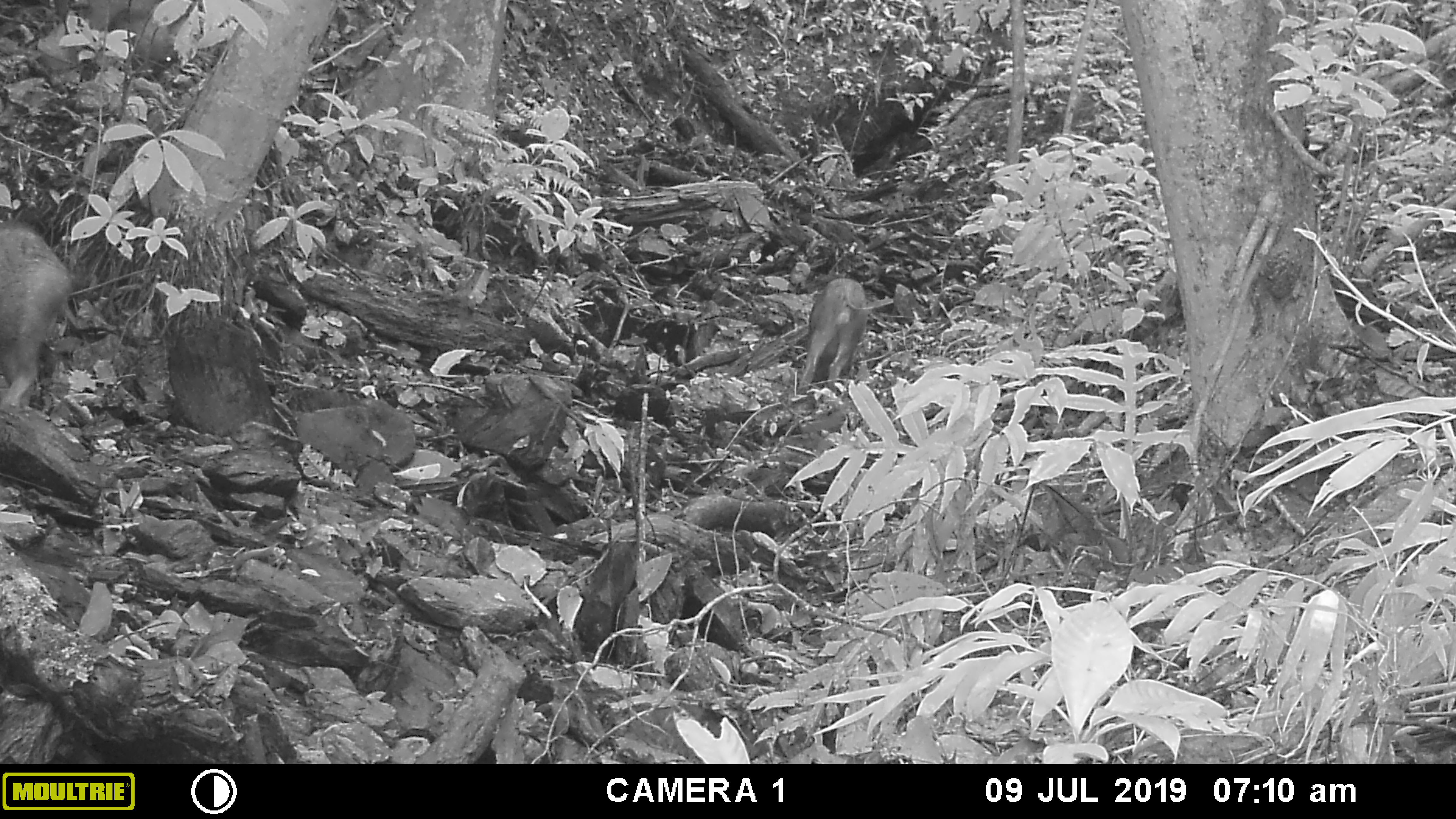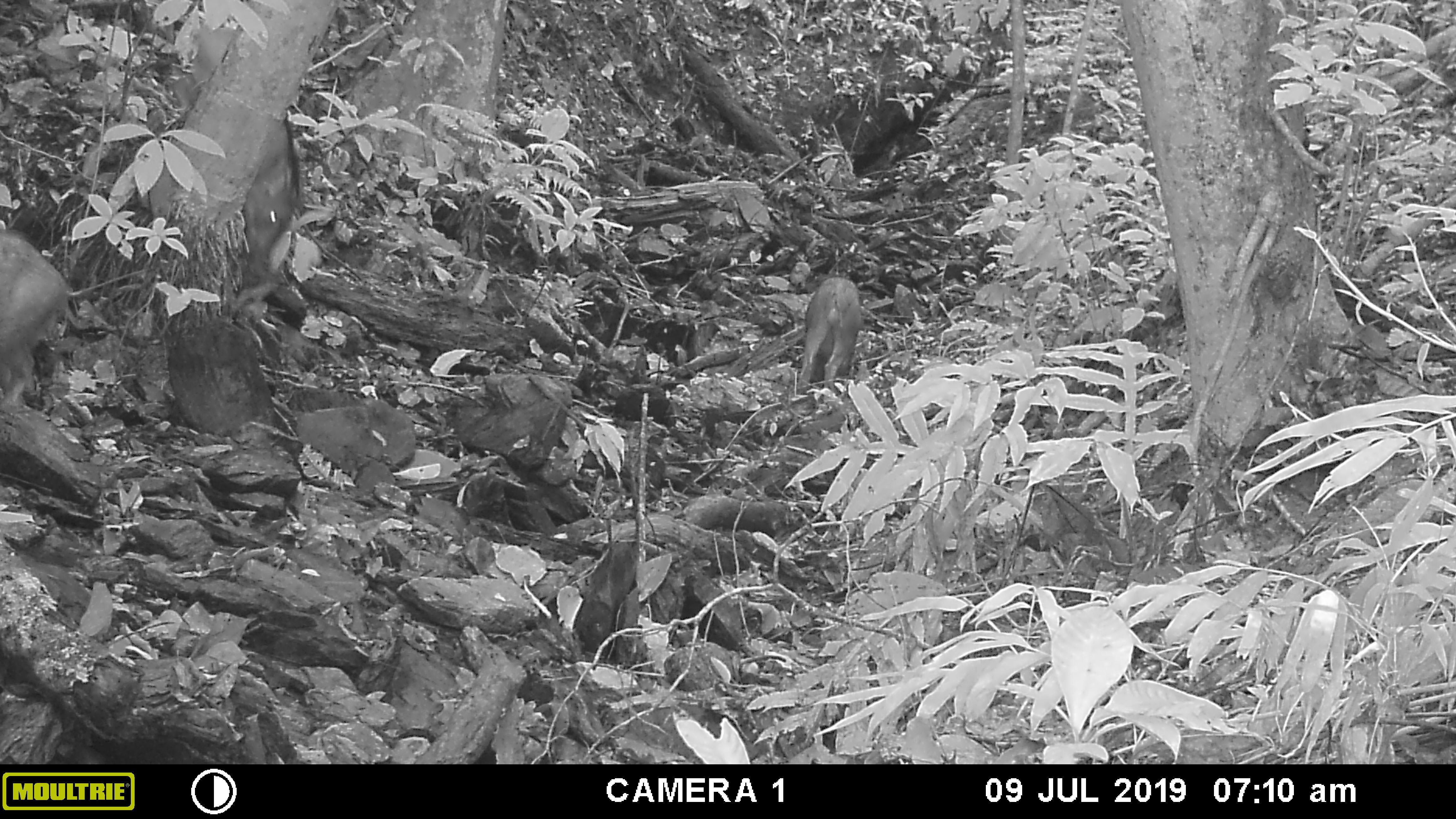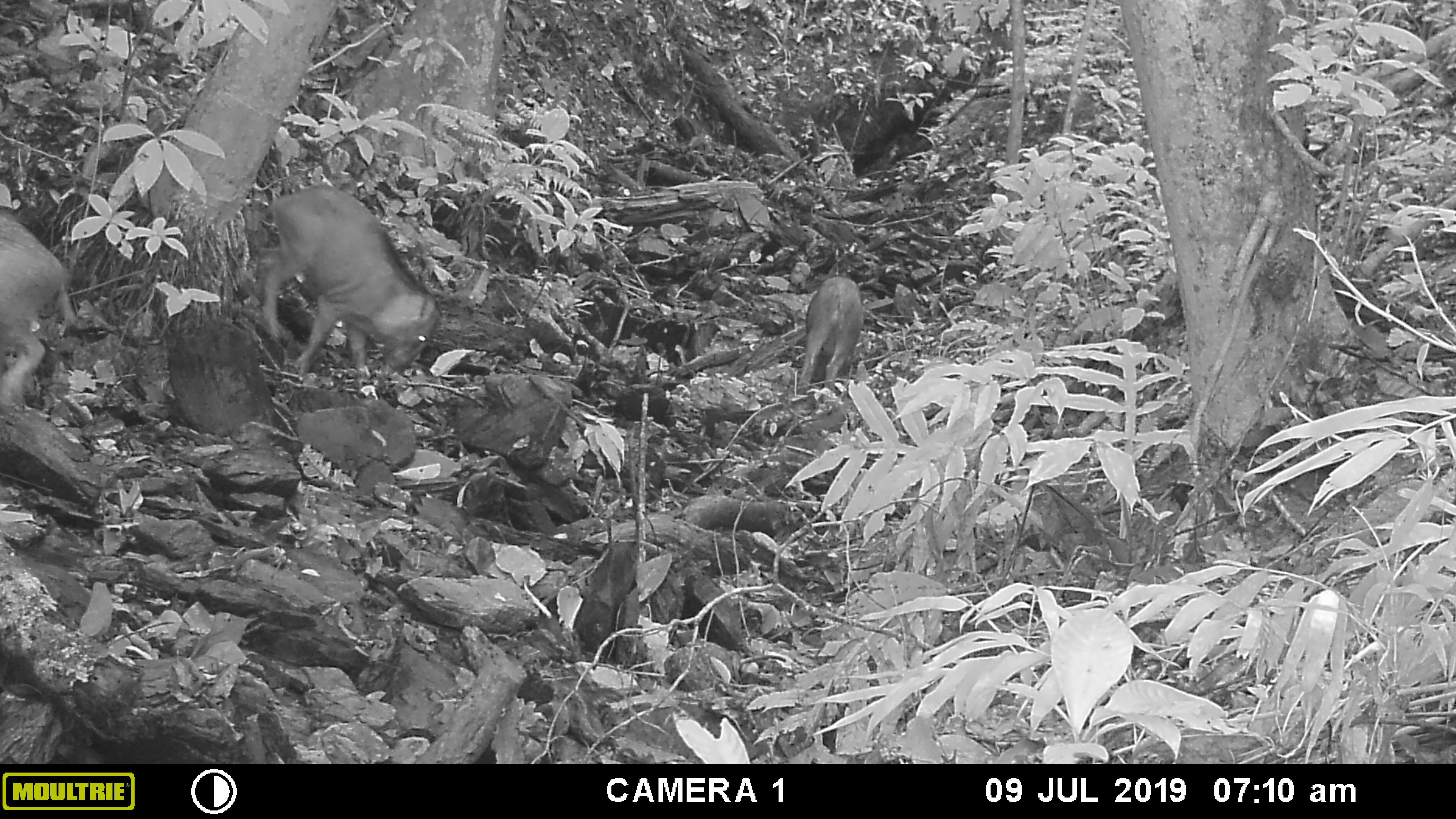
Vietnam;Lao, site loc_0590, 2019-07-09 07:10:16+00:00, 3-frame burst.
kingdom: Animalia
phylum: Chordata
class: Mammalia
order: Artiodactyla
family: Suidae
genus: Sus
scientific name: Sus scrofa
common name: eurasian wild pig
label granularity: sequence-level